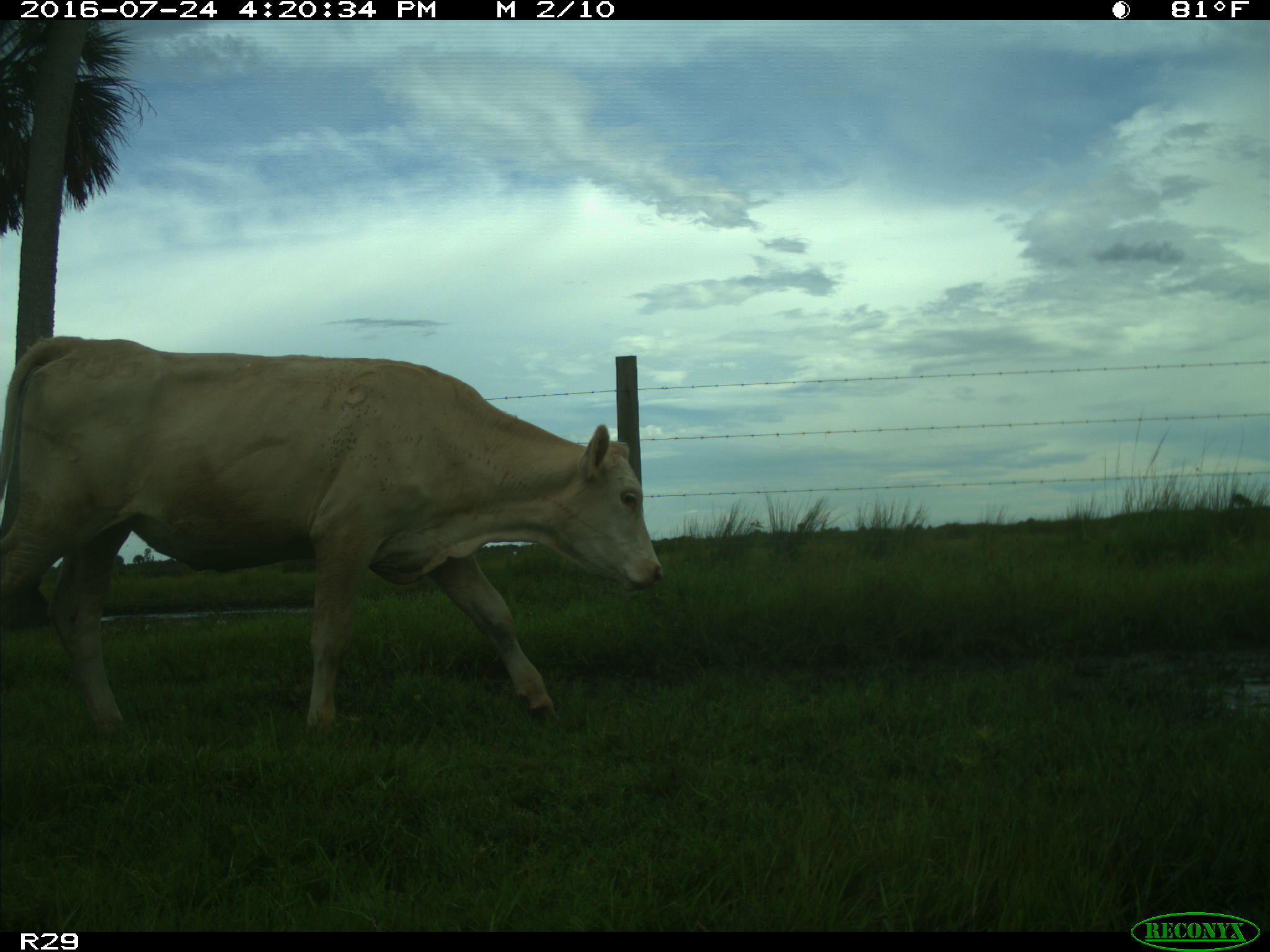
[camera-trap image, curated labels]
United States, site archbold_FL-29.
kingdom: Animalia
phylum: Chordata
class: Mammalia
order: Artiodactyla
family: Bovidae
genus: Bos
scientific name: Bos taurus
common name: domestic cow